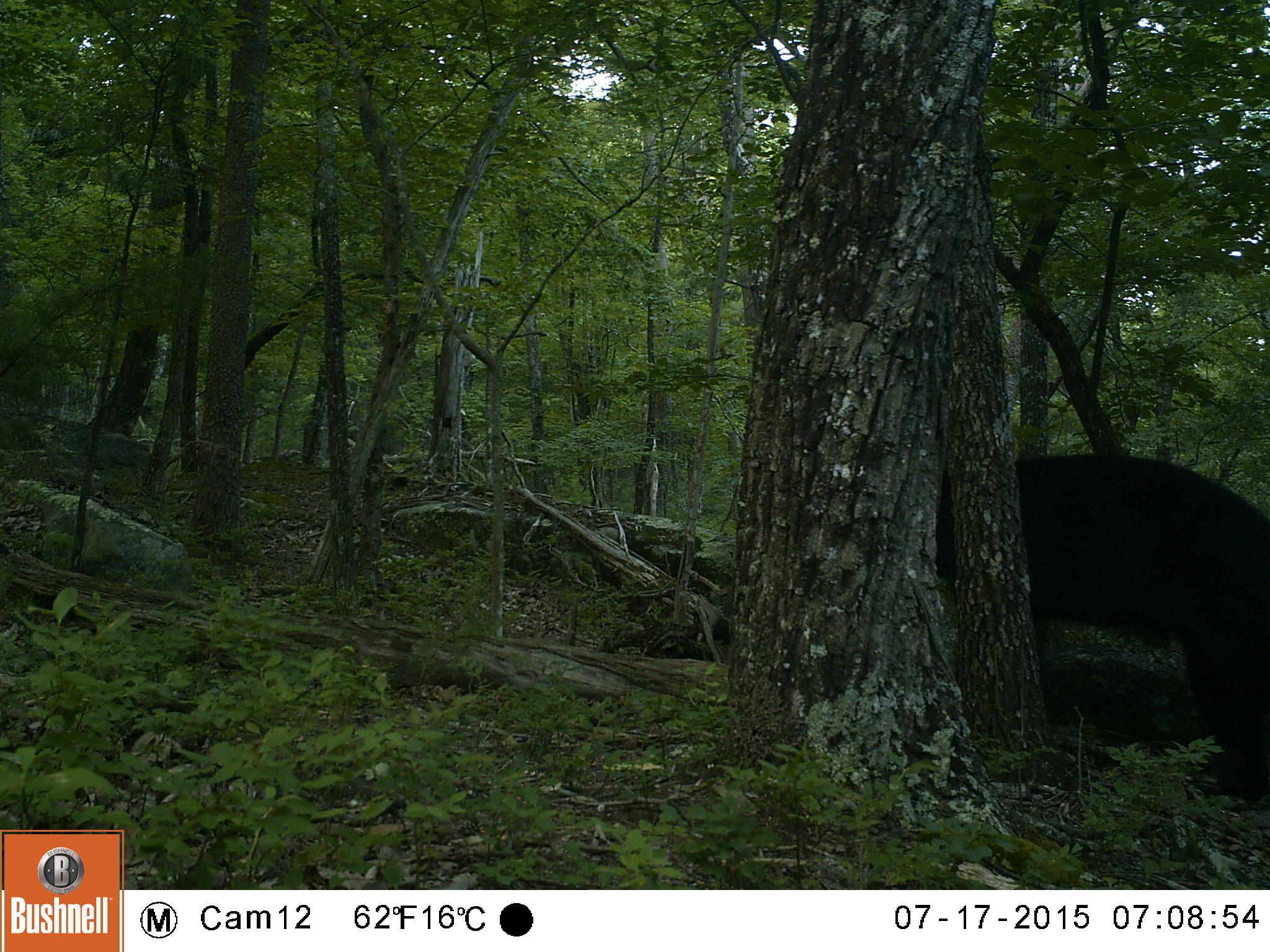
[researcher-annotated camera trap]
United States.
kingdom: Animalia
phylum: Chordata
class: Mammalia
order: Carnivora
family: Ursidae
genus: Ursus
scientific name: Ursus americanus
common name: american black bear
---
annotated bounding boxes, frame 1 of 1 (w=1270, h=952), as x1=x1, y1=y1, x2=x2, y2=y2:
American Black Bear: x1=1002, y1=432, x2=1270, y2=708